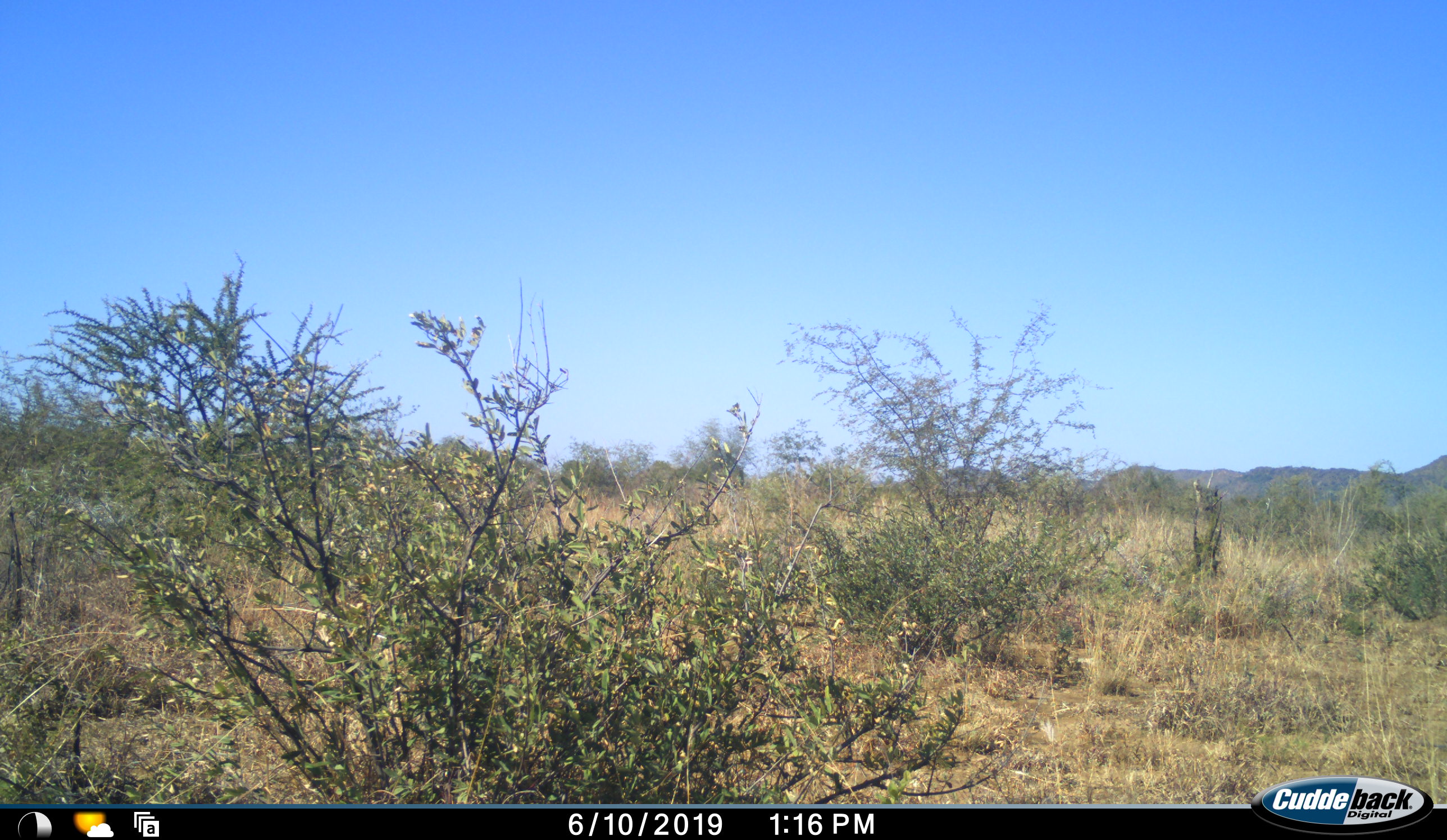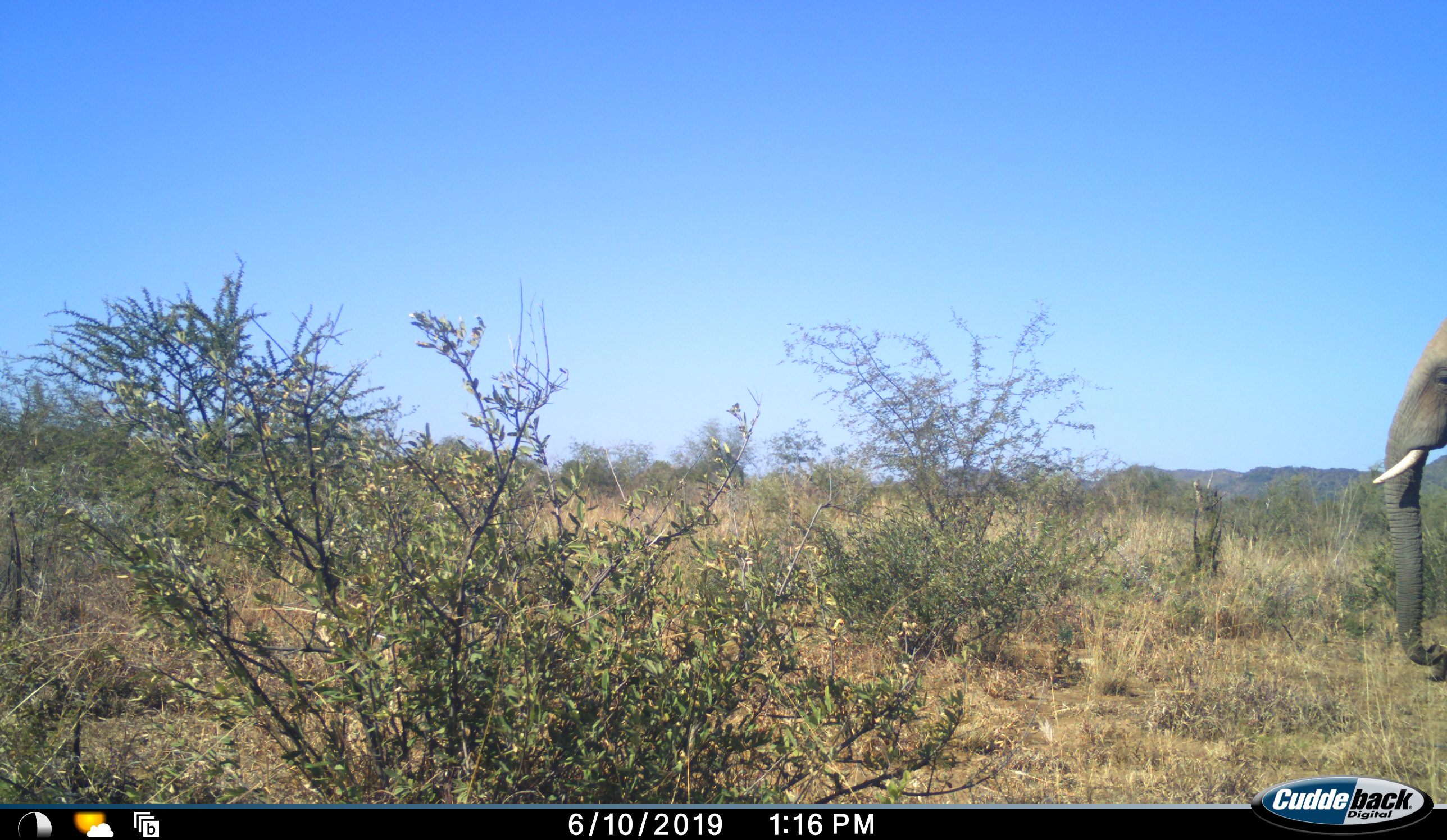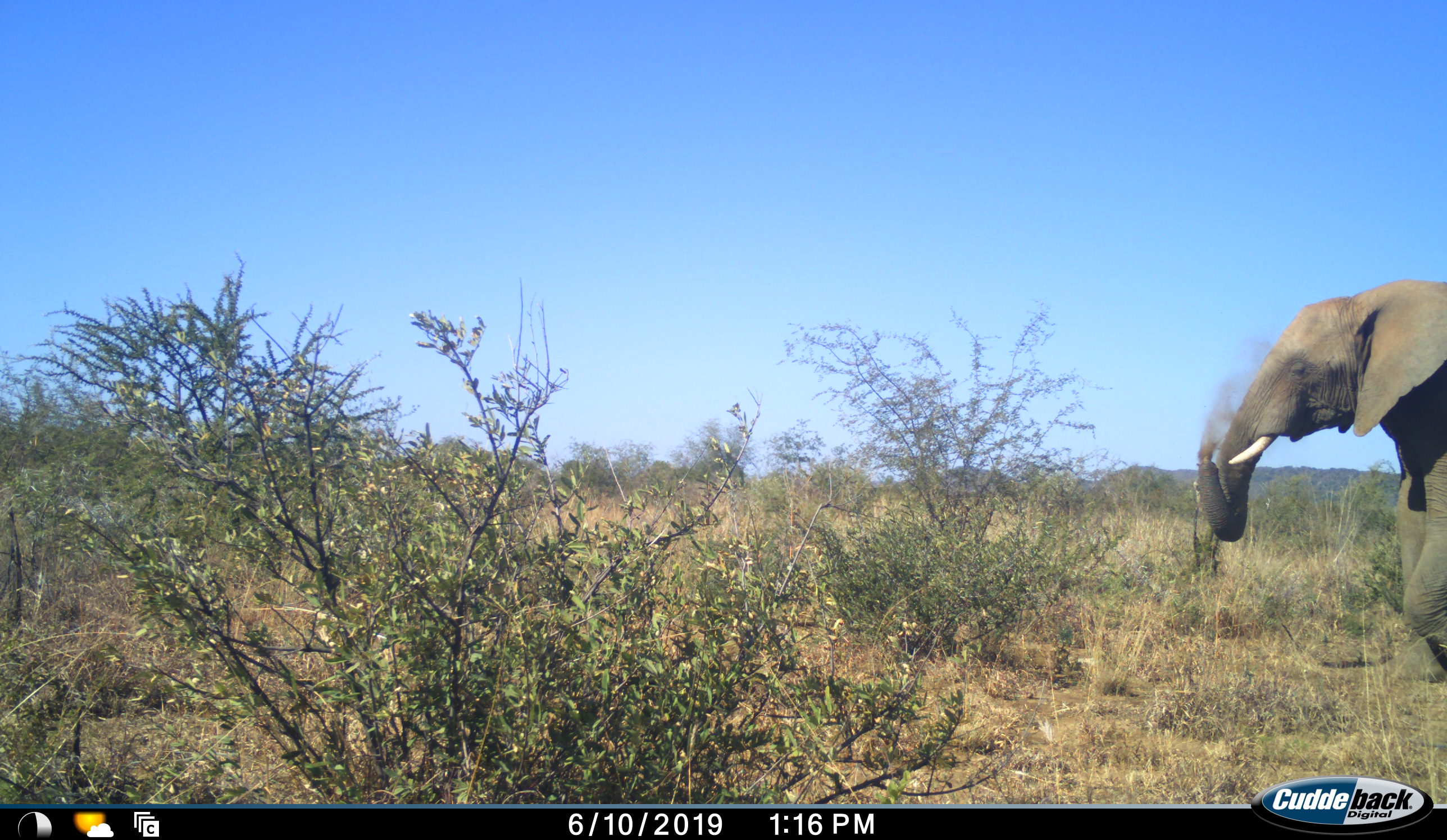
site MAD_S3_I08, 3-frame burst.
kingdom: Animalia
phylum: Chordata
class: Mammalia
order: Proboscidea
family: Elephantidae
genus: Loxodonta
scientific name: Loxodonta africana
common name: african bush elephant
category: elephant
Elephant (african bush elephant) (Loxodonta africana), count 1. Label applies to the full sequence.